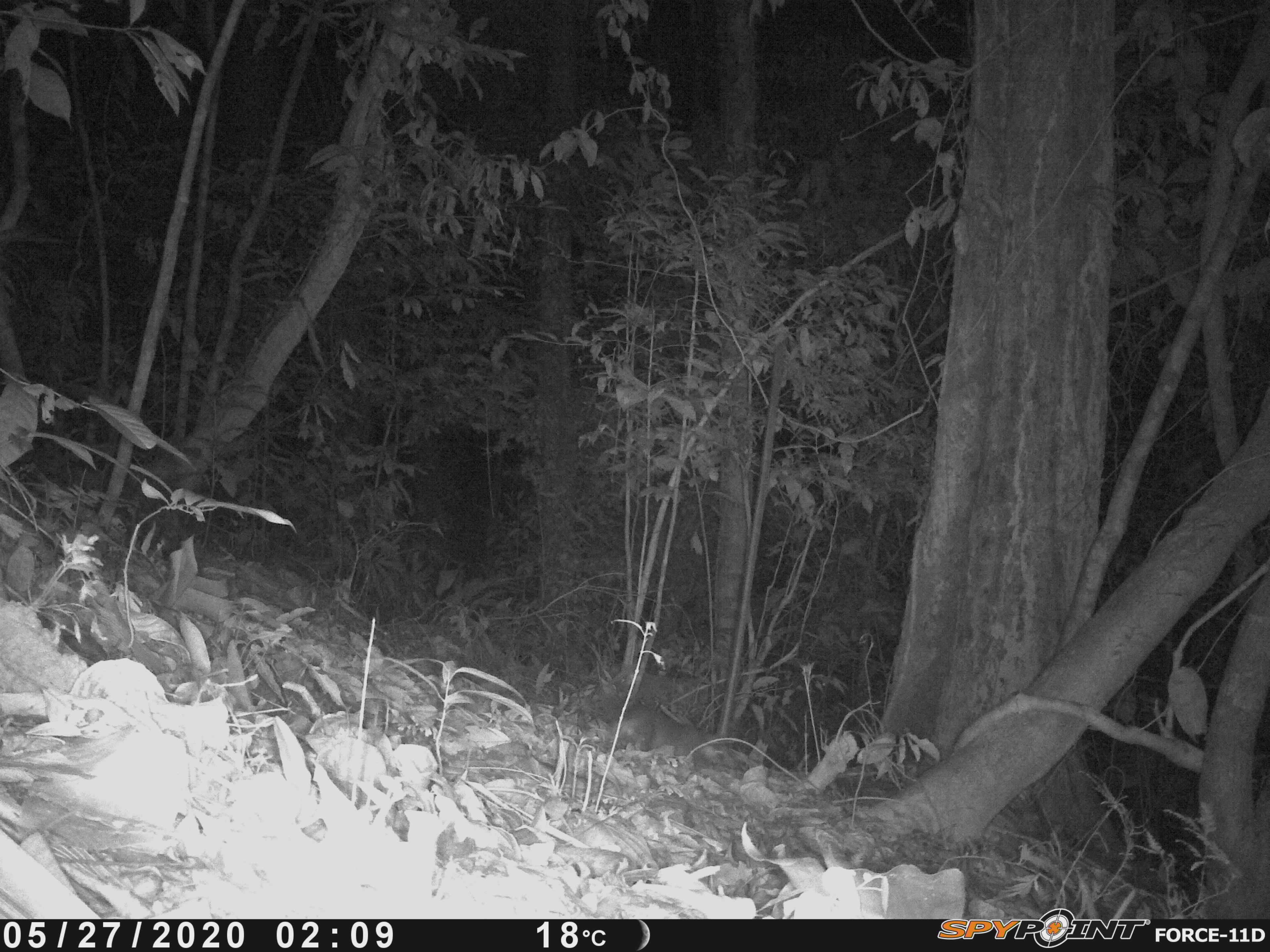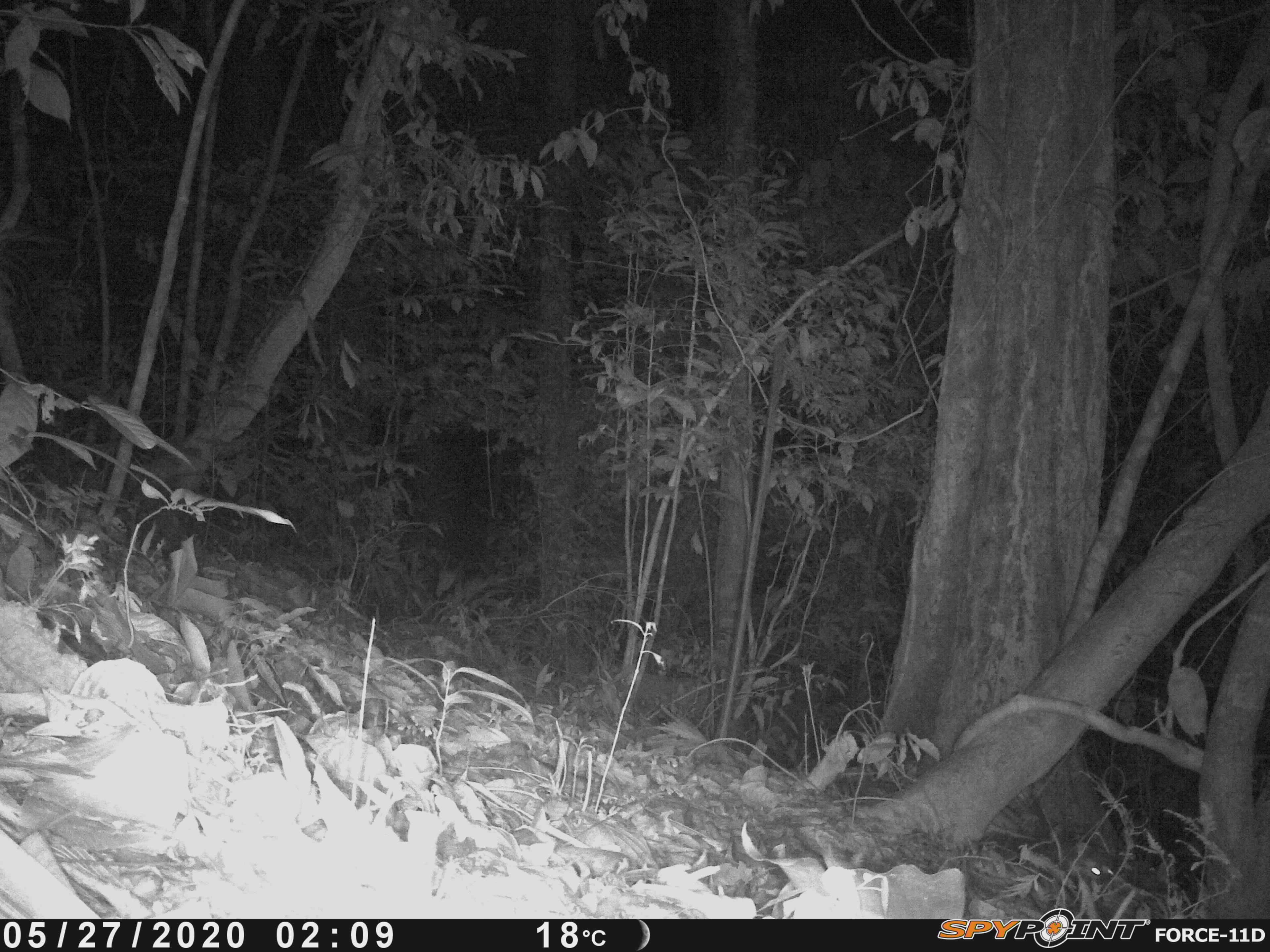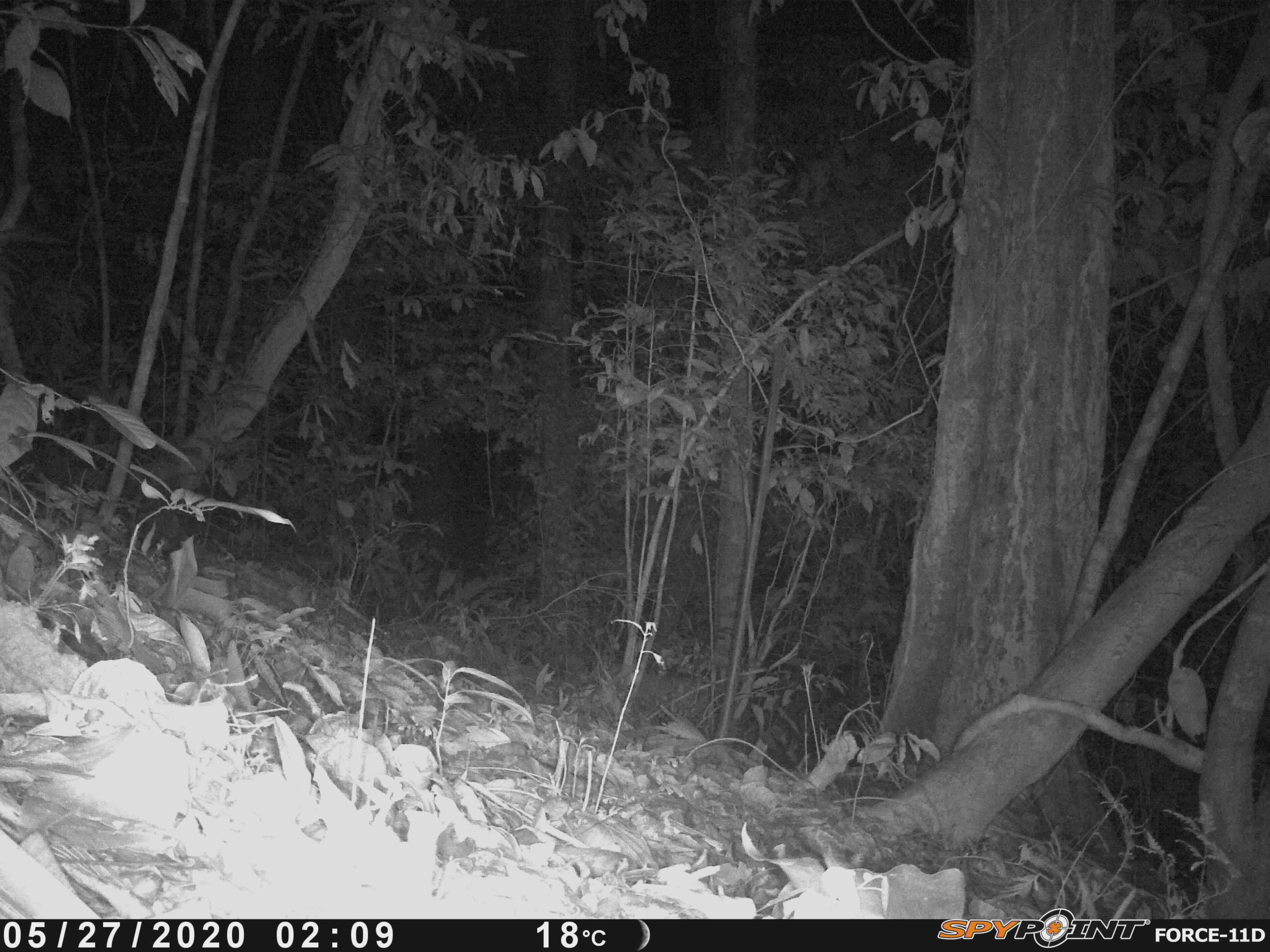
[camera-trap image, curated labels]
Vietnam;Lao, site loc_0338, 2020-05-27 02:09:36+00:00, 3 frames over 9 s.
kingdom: Animalia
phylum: Chordata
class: Mammalia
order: Carnivora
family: Mustelidae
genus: Melogale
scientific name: Melogale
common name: ferret badger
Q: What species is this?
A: Ferret badger (Melogale).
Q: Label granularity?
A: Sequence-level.